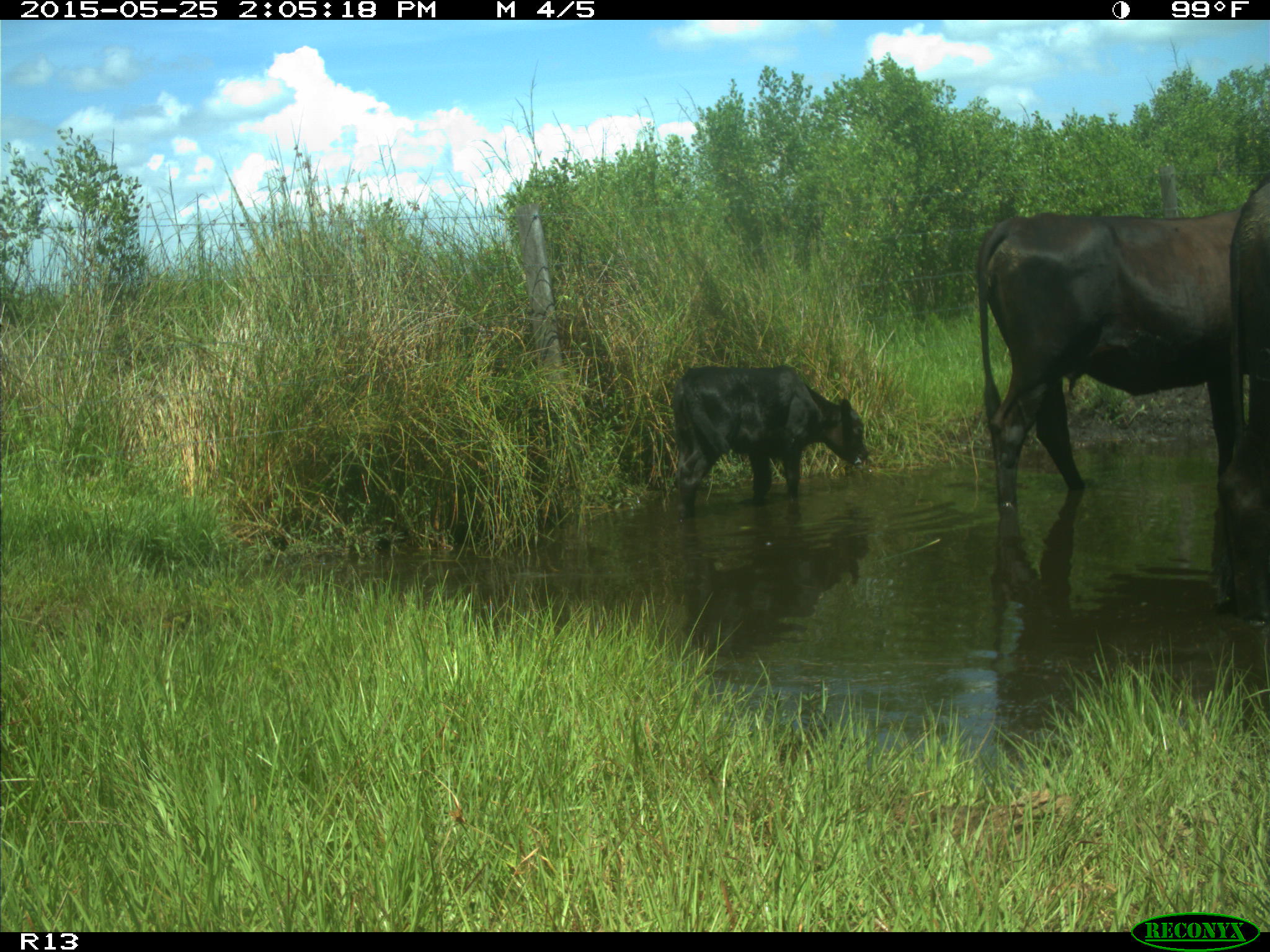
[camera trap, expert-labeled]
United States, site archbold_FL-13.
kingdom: Animalia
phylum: Chordata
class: Mammalia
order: Artiodactyla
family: Bovidae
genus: Bos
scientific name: Bos taurus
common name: domestic cow